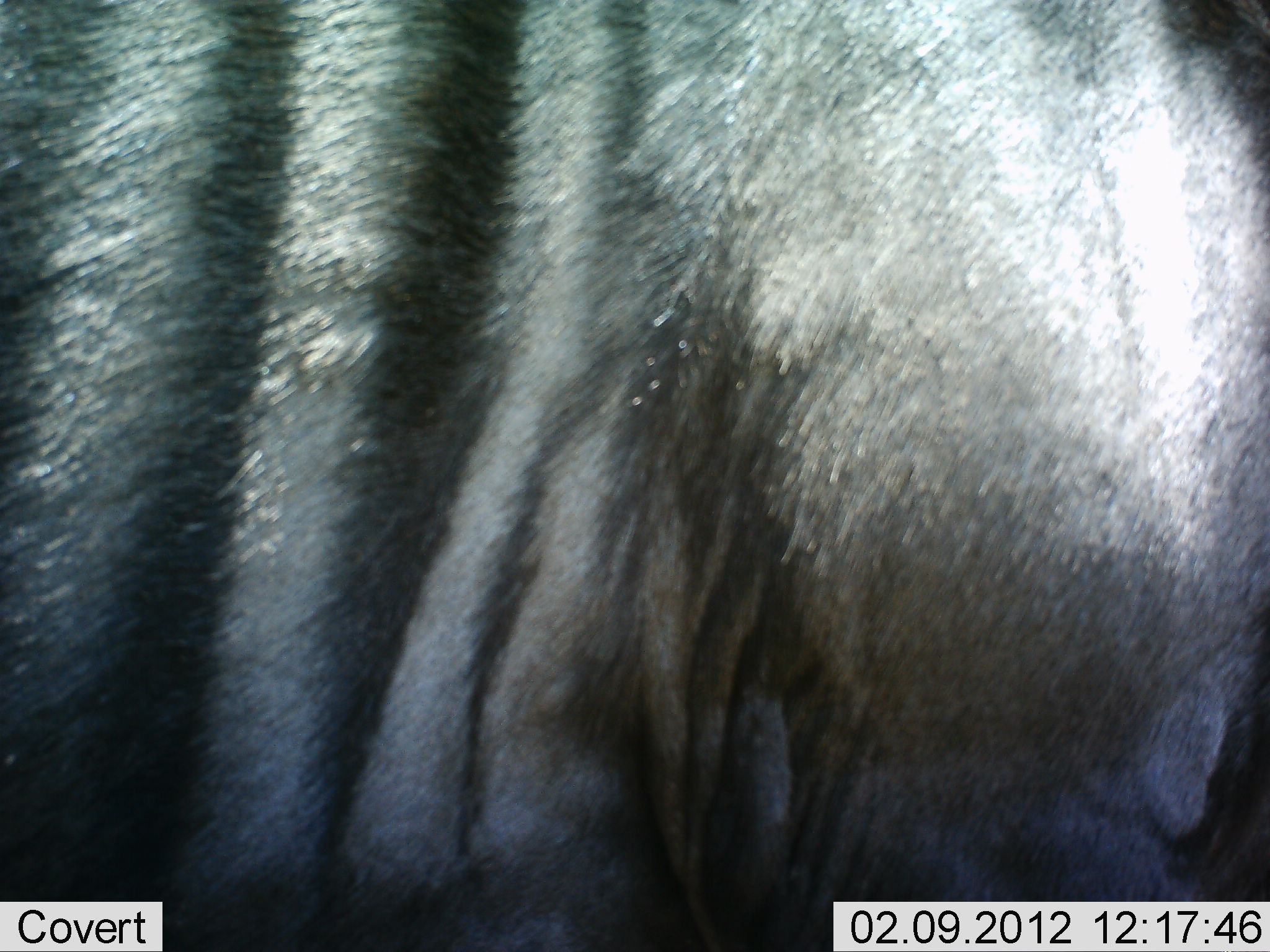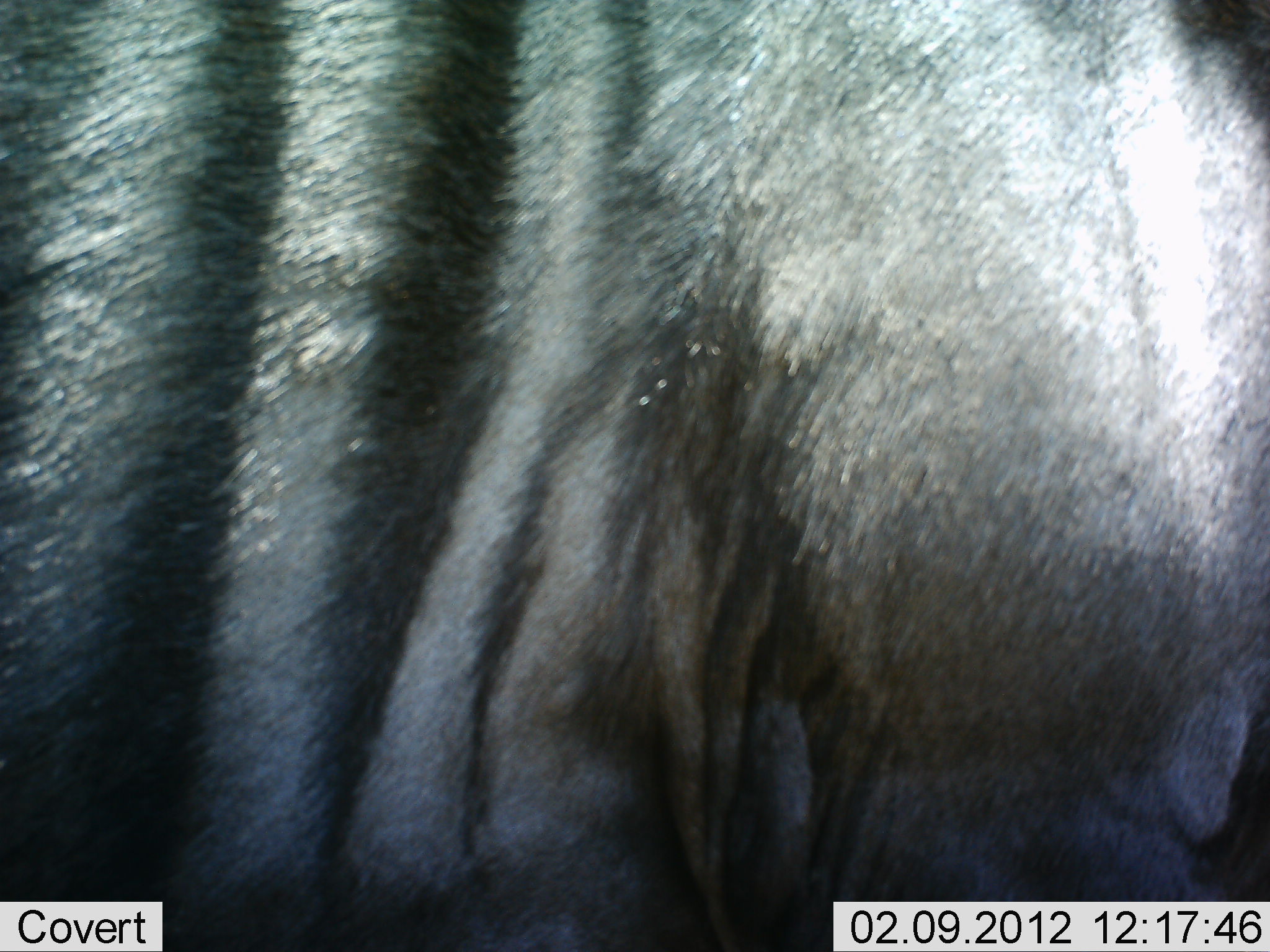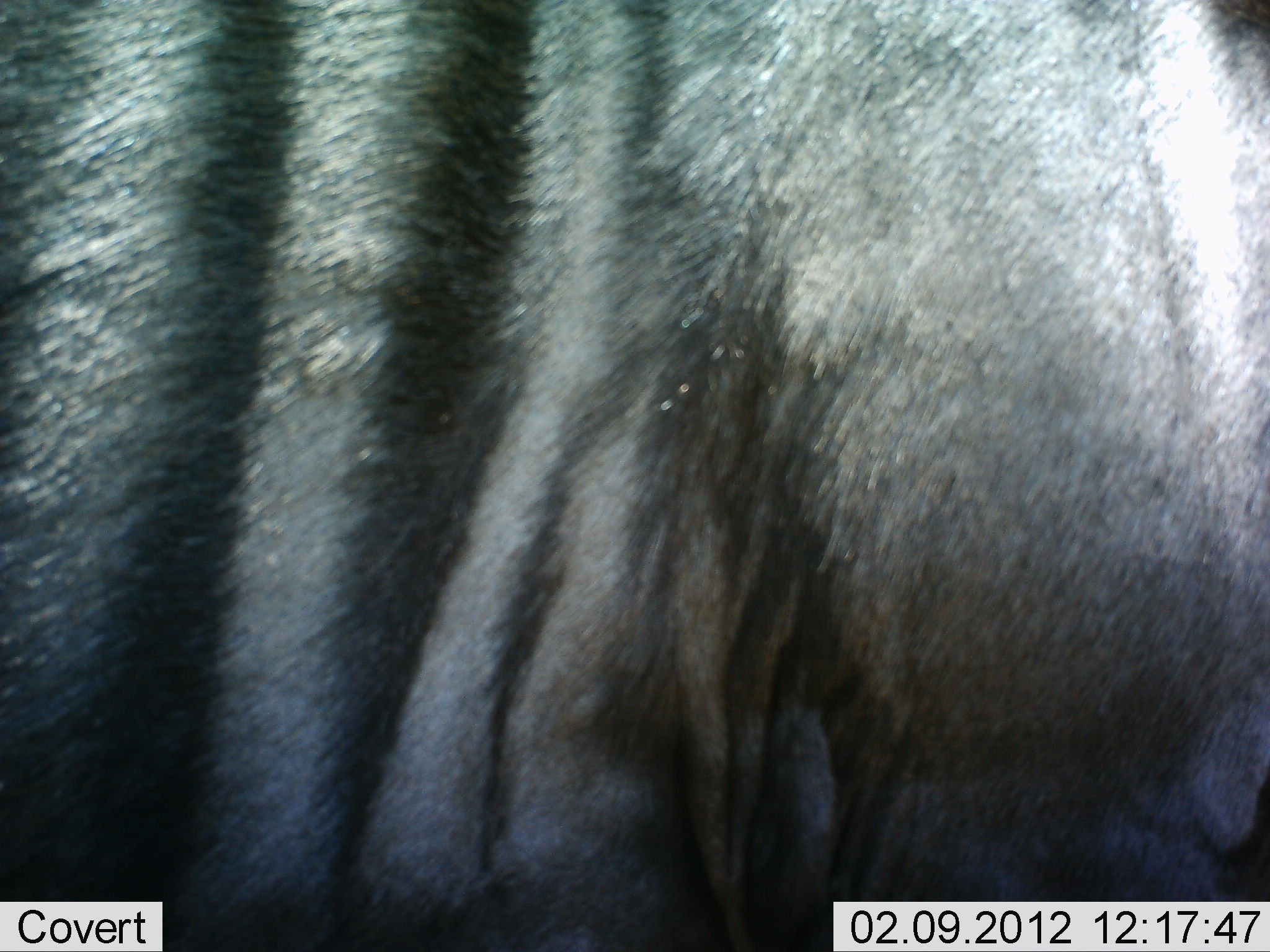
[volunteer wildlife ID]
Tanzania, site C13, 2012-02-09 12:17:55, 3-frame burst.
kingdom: Animalia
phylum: Chordata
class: Mammalia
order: Artiodactyla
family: Bovidae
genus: Connochaetes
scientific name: Connochaetes taurinus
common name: blue wildebeest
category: wildebeest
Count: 1.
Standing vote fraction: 82%.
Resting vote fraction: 9%.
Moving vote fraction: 0%.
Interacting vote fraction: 9%.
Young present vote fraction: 0%.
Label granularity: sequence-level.